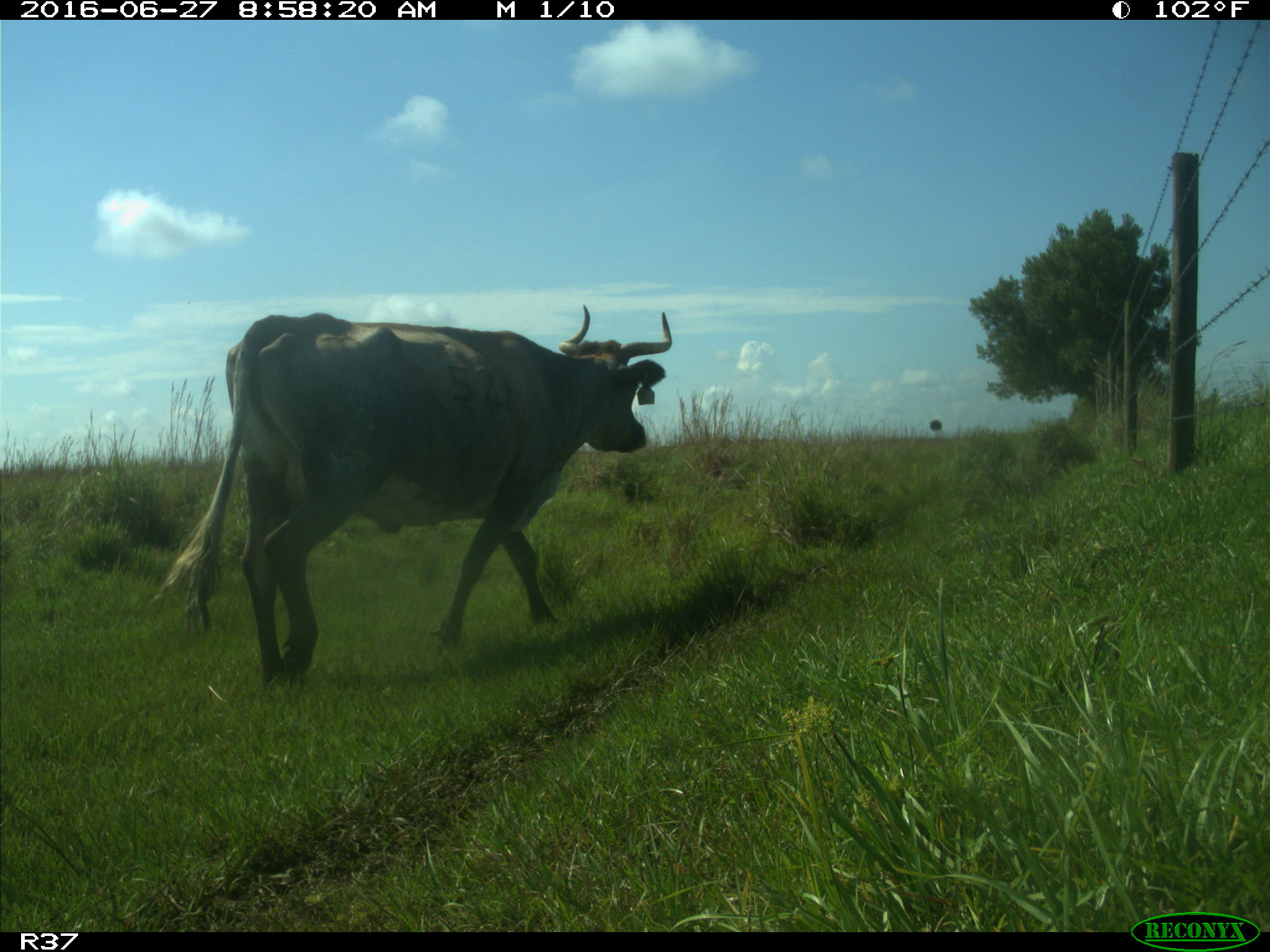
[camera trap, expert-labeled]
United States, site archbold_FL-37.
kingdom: Animalia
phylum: Chordata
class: Mammalia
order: Artiodactyla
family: Bovidae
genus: Bos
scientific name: Bos taurus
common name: domestic cow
Bos taurus (domestic cow).